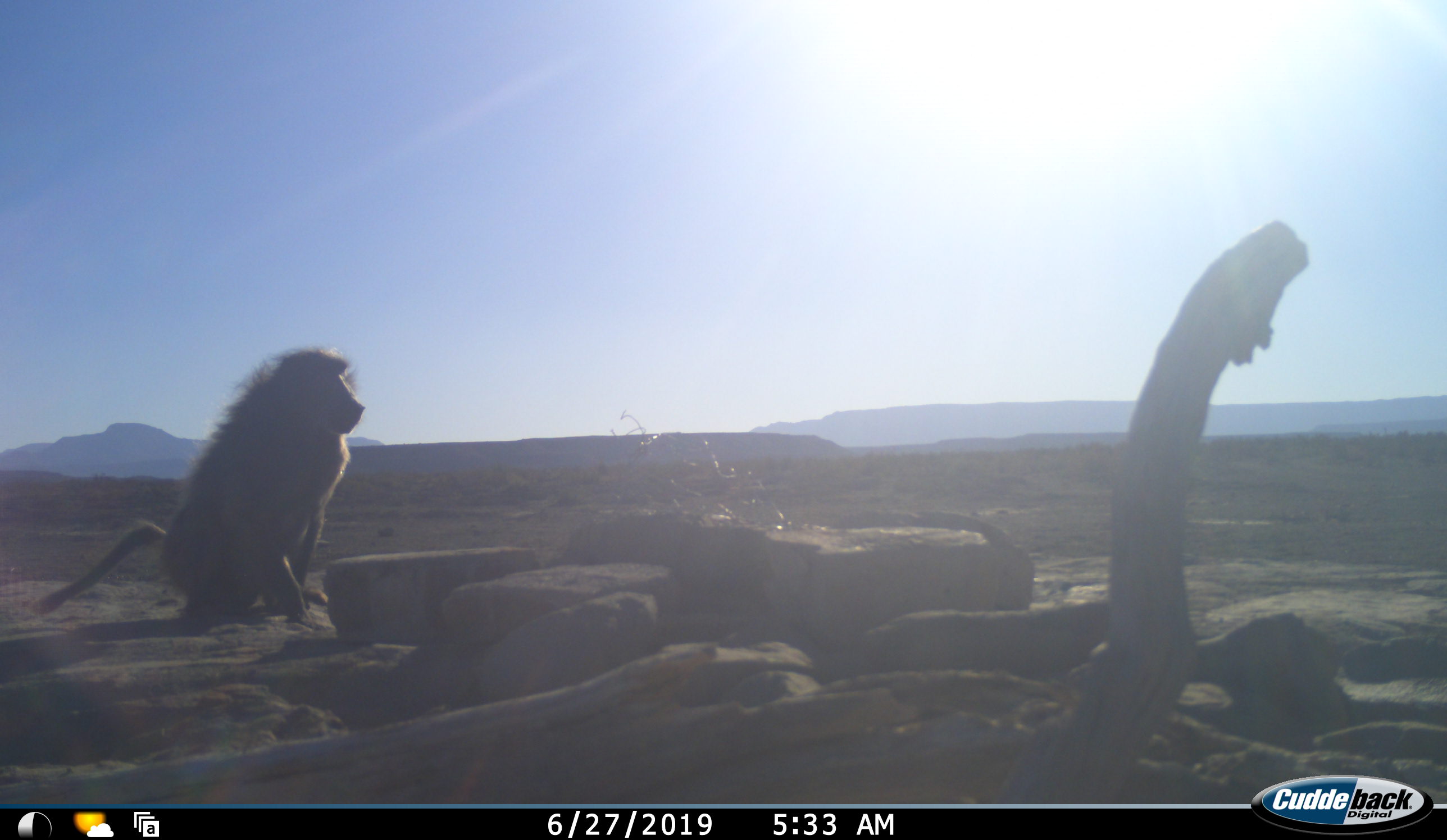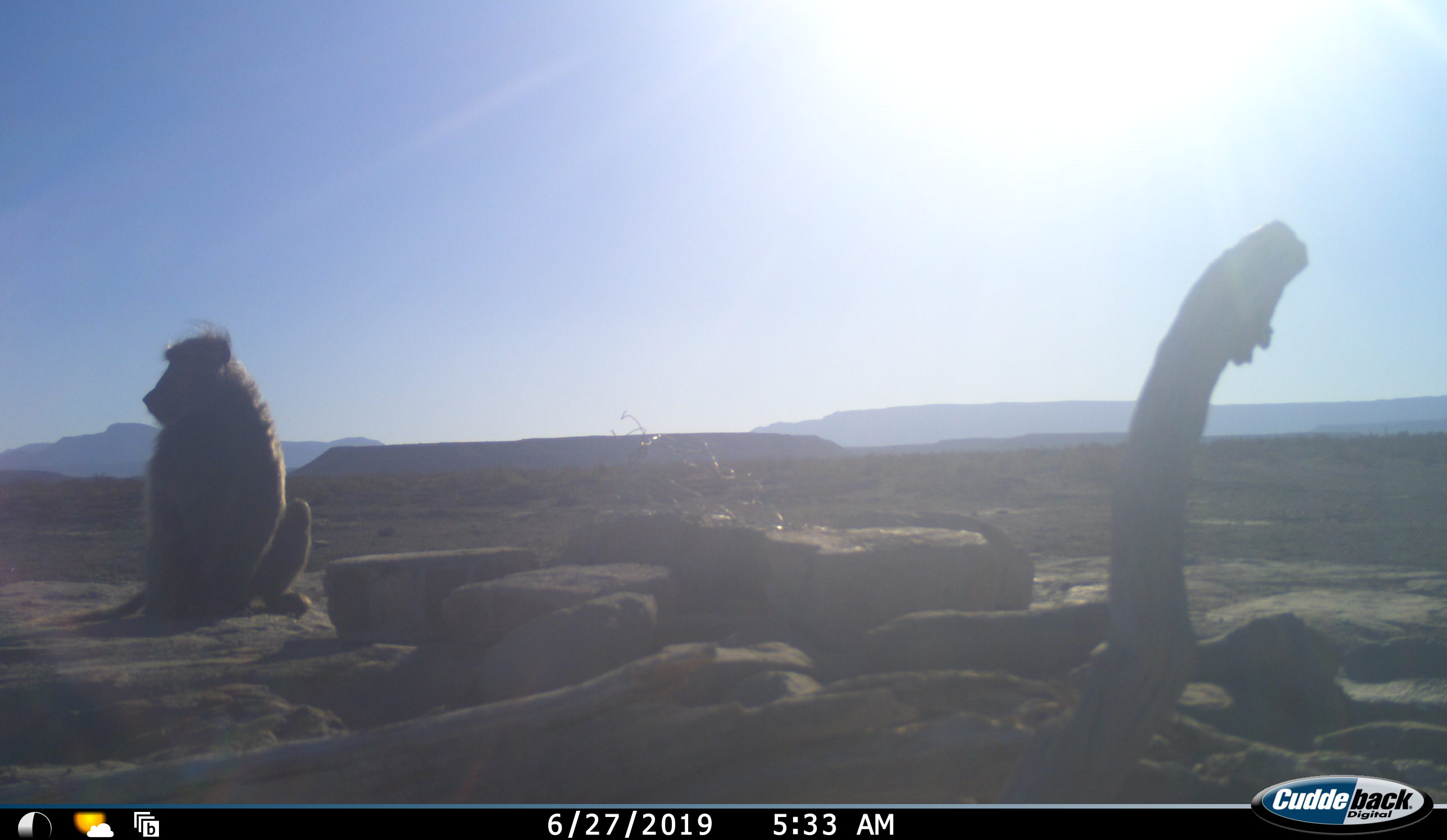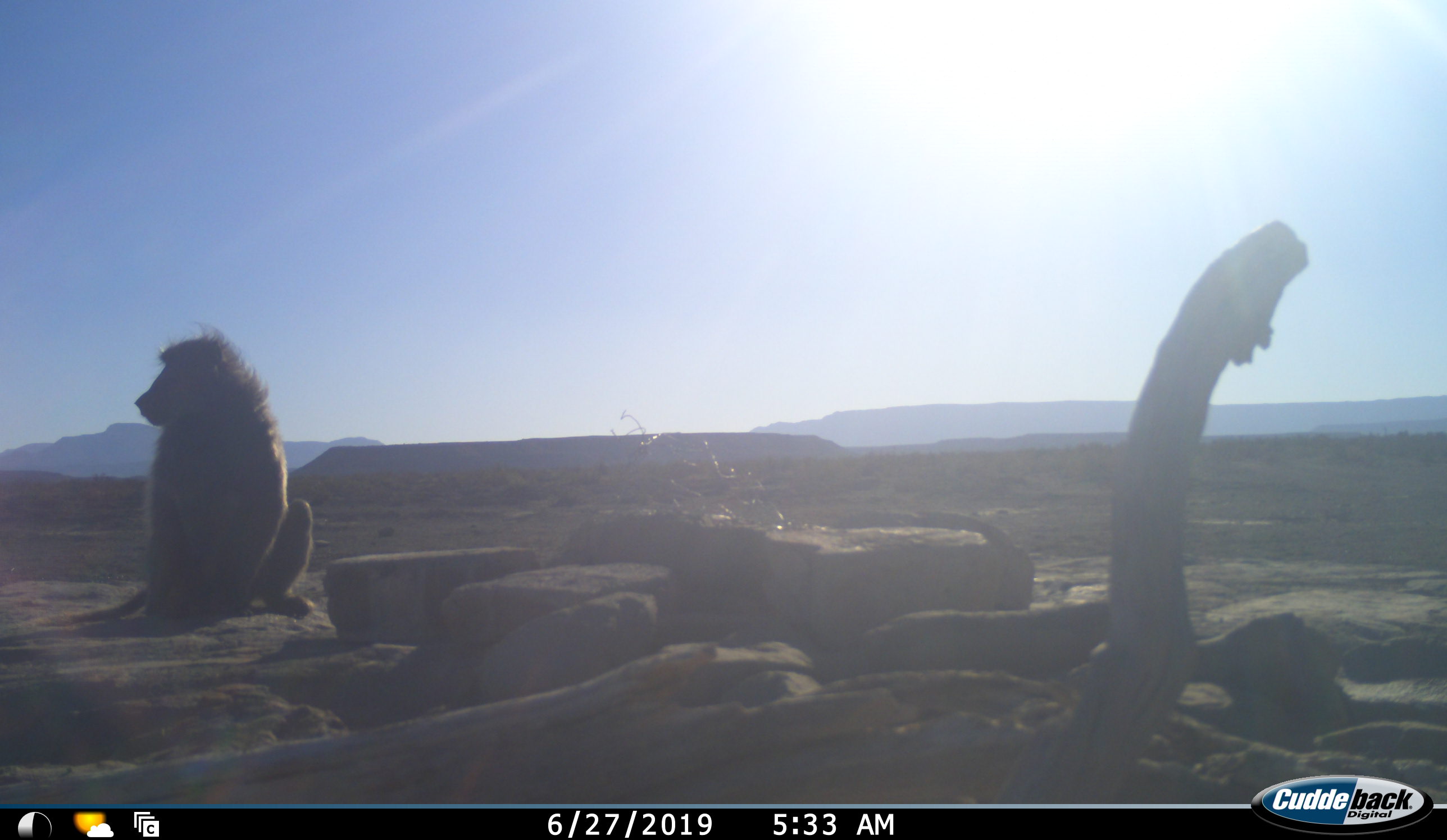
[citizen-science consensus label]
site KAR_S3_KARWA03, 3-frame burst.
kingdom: Animalia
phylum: Chordata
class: Mammalia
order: Primates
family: Cercopithecidae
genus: Papio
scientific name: Papio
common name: baboon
Baboon (Papio), count 1. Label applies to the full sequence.